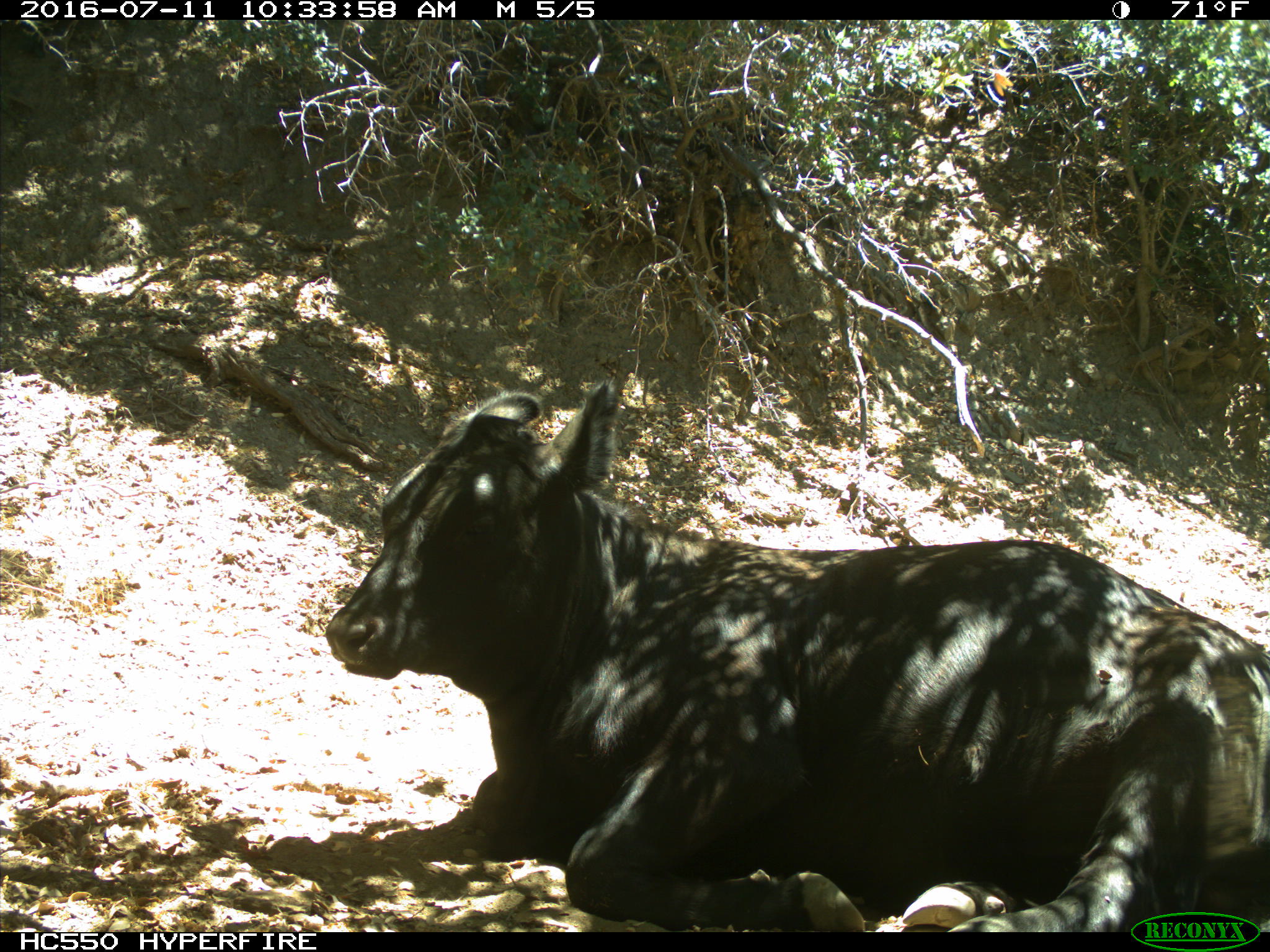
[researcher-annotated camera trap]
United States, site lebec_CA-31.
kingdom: Animalia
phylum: Chordata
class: Mammalia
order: Artiodactyla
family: Bovidae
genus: Bos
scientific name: Bos taurus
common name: domestic cow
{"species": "Bos taurus (domestic cow)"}